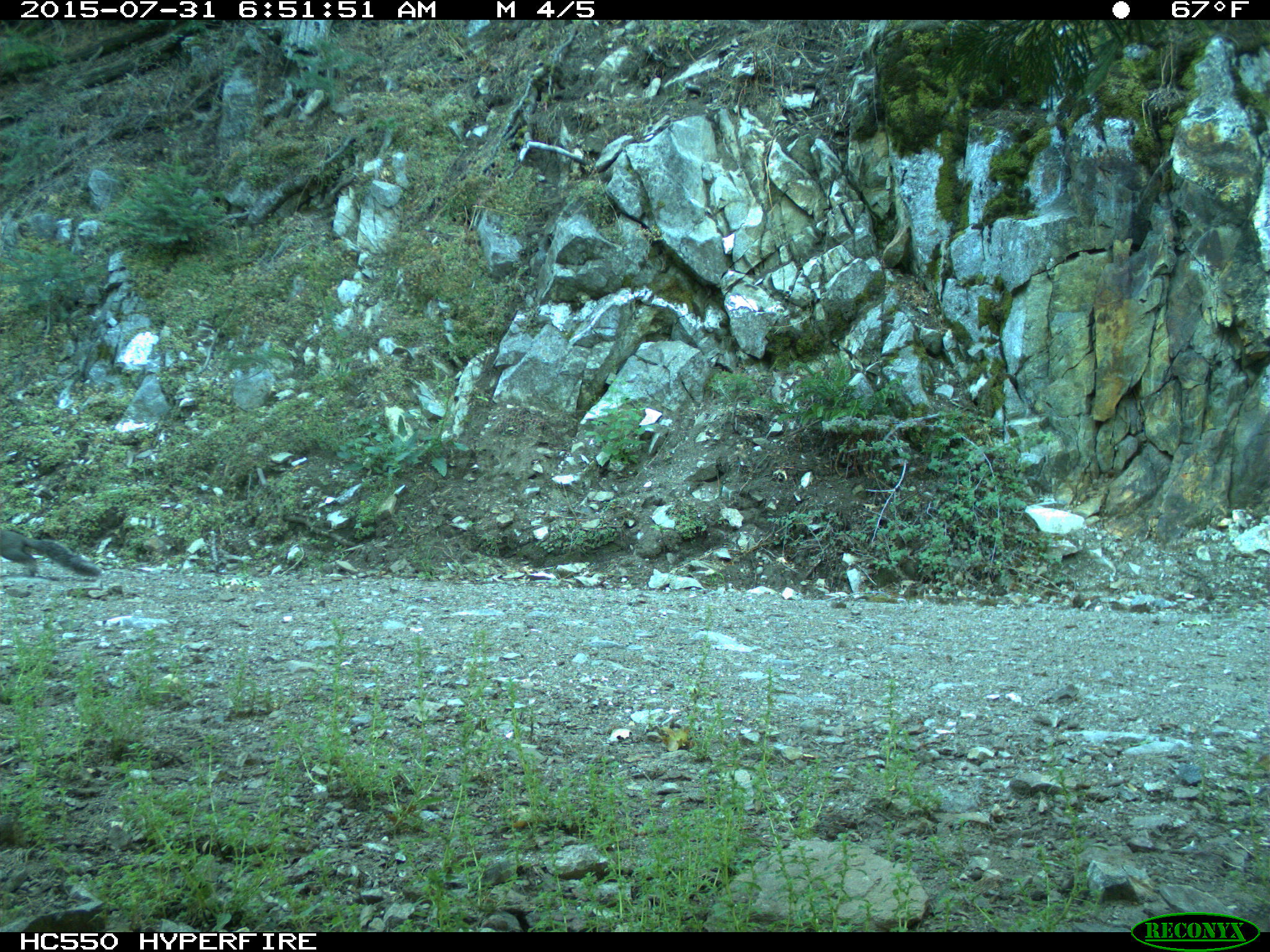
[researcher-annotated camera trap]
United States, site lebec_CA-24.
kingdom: Animalia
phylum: Chordata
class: Mammalia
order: Rodentia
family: Sciuridae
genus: Sciurus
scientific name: Sciurus carolinensis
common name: eastern gray squirrel